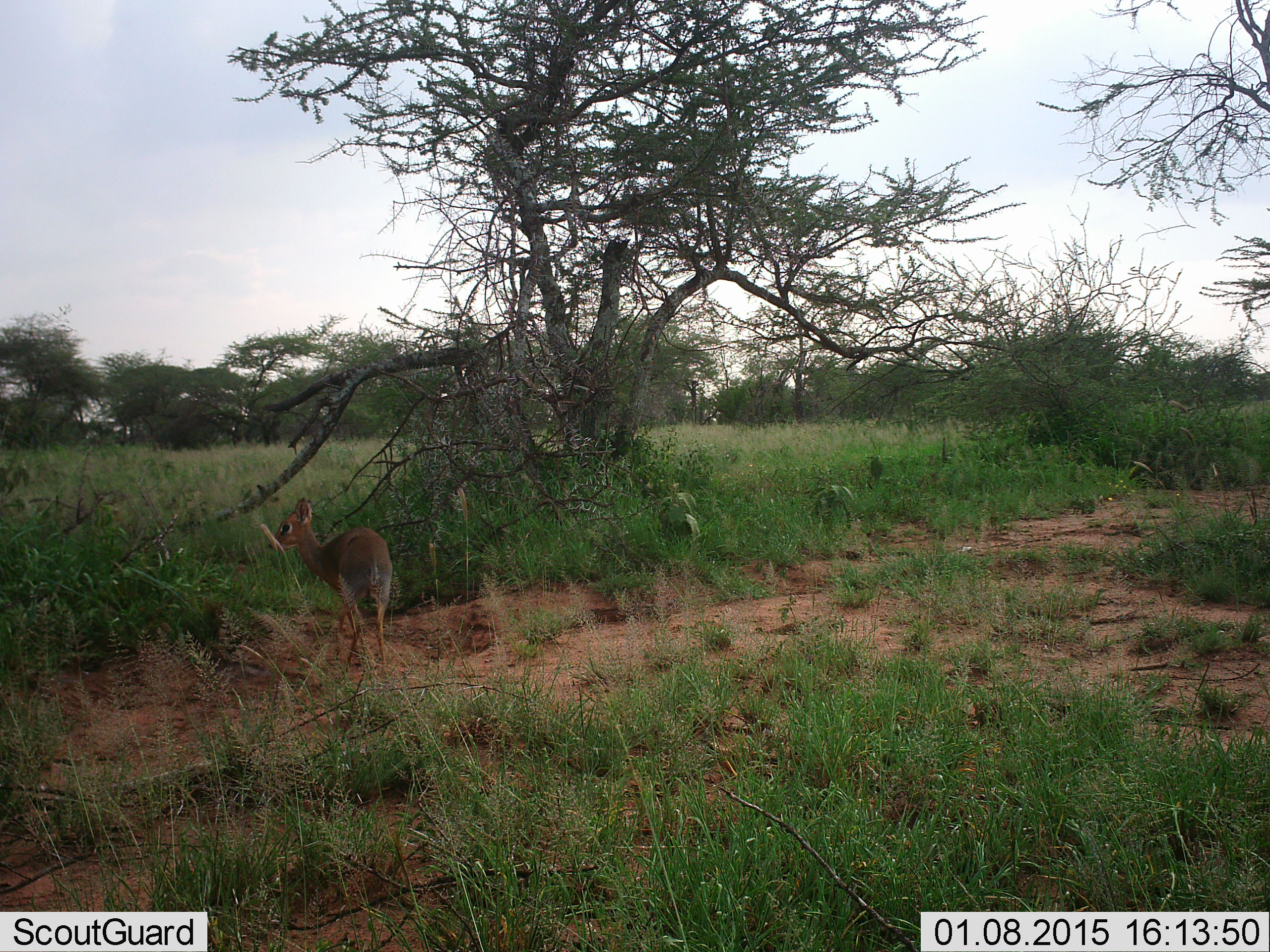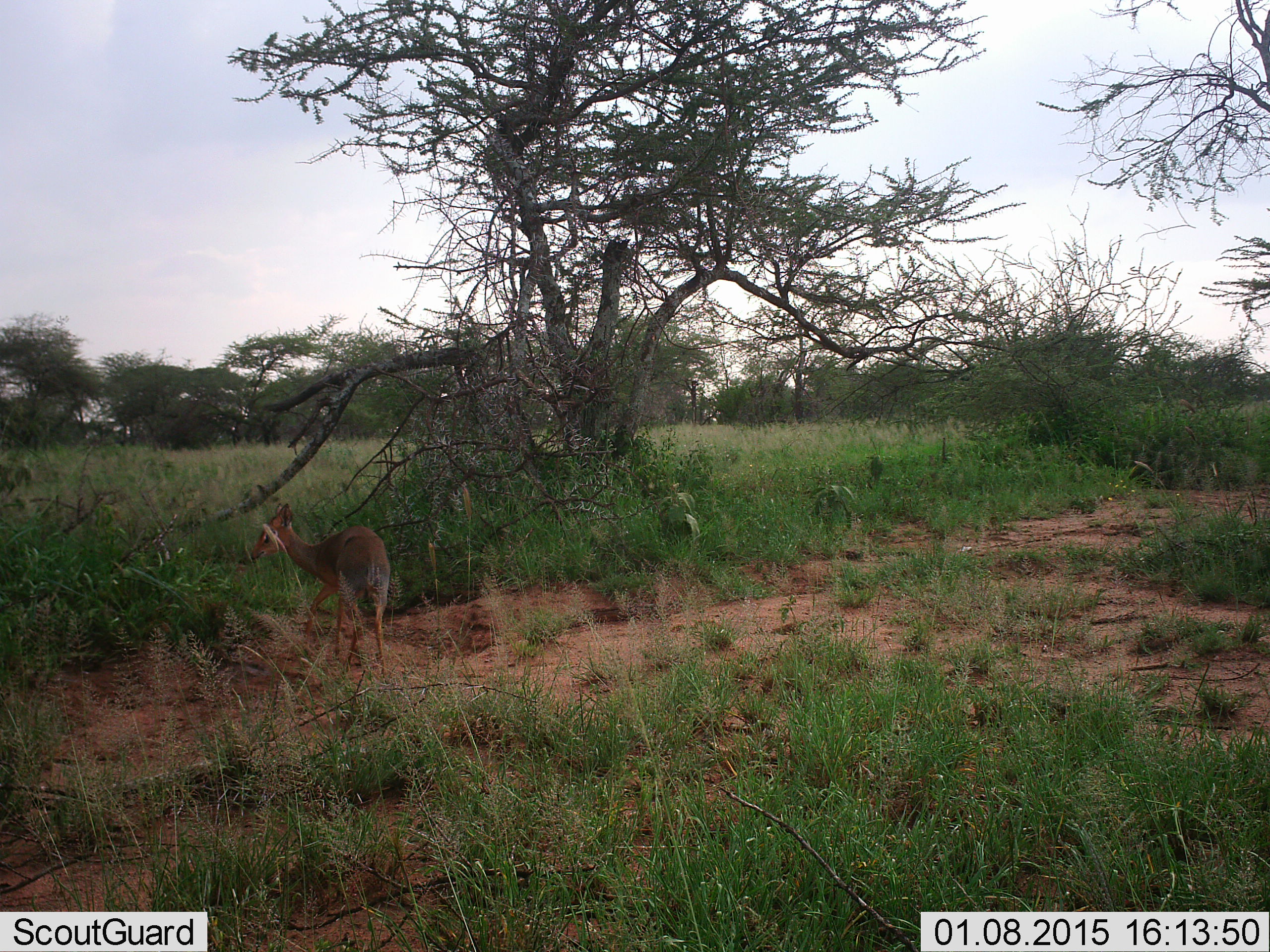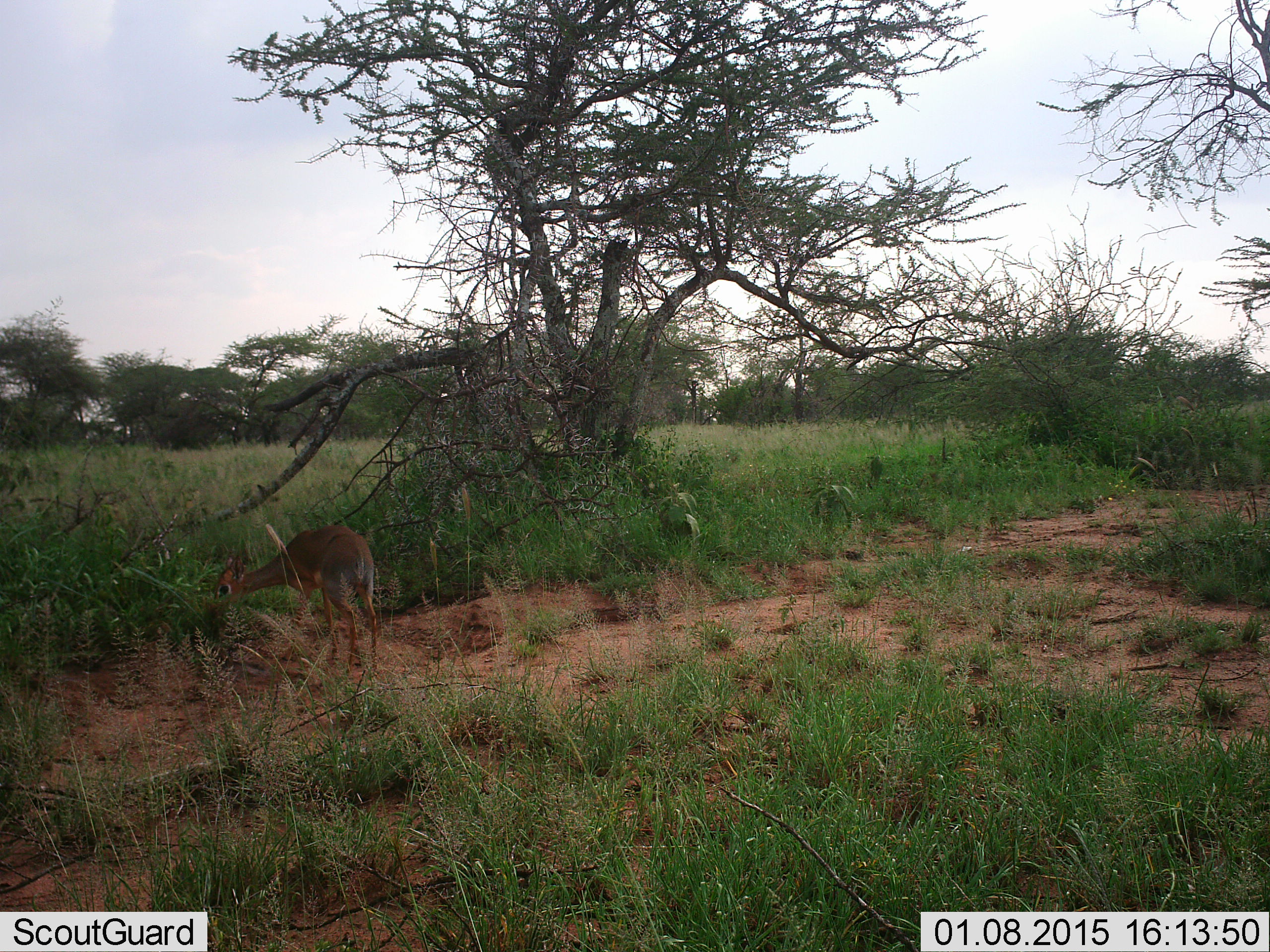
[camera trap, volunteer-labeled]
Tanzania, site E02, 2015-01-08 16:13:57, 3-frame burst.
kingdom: Animalia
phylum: Chordata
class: Mammalia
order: Artiodactyla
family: Bovidae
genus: Madoqua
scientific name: Madoqua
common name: dikdik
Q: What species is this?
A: Dikdik (Madoqua).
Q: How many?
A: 1.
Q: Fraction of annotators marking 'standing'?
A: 60%.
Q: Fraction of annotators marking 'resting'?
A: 0%.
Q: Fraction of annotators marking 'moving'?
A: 10%.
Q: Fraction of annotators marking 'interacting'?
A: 0%.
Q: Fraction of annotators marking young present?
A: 0%.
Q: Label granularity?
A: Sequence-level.